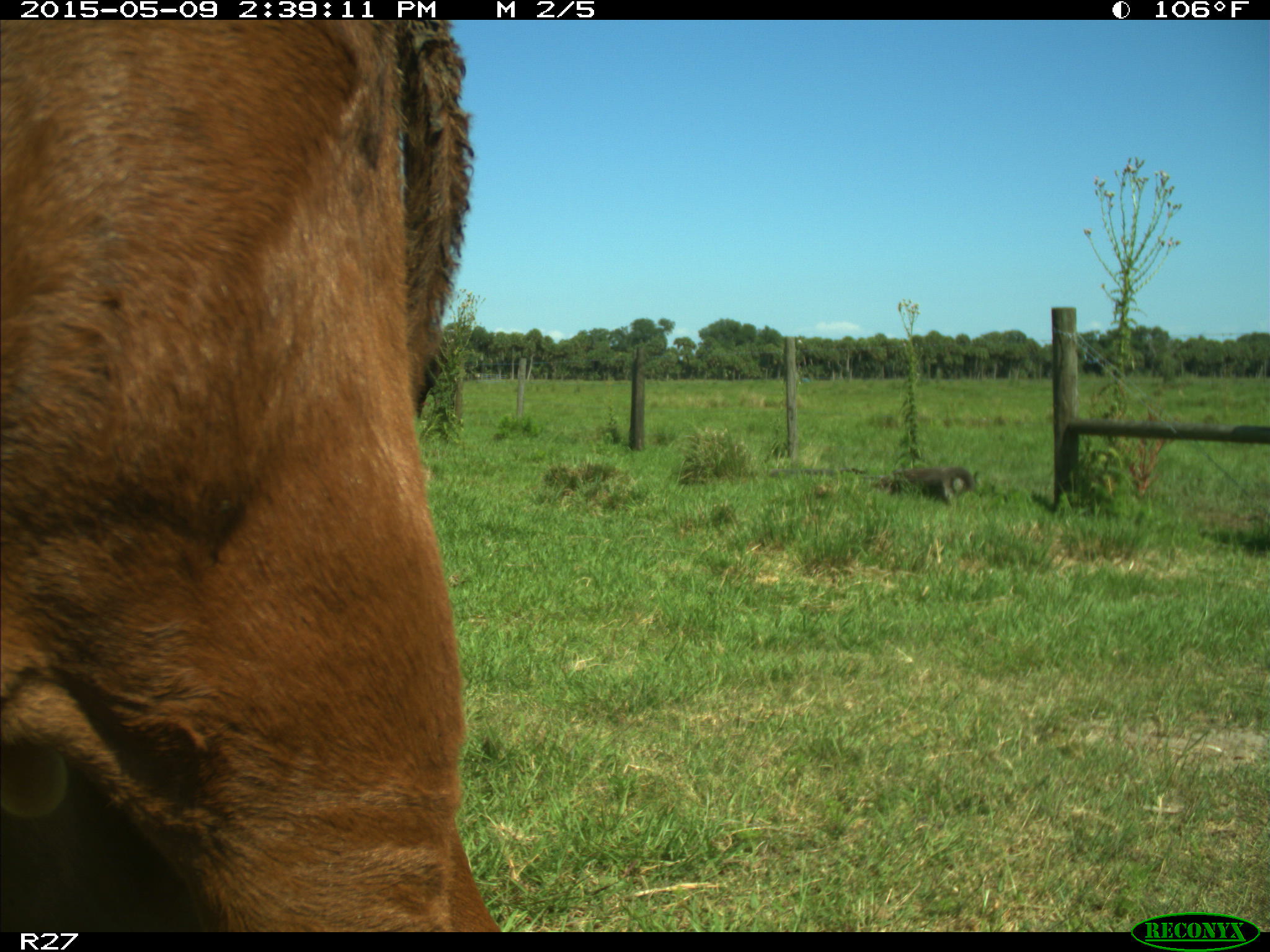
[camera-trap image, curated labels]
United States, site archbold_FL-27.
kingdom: Animalia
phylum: Chordata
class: Mammalia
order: Artiodactyla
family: Bovidae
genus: Bos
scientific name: Bos taurus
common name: domestic cow